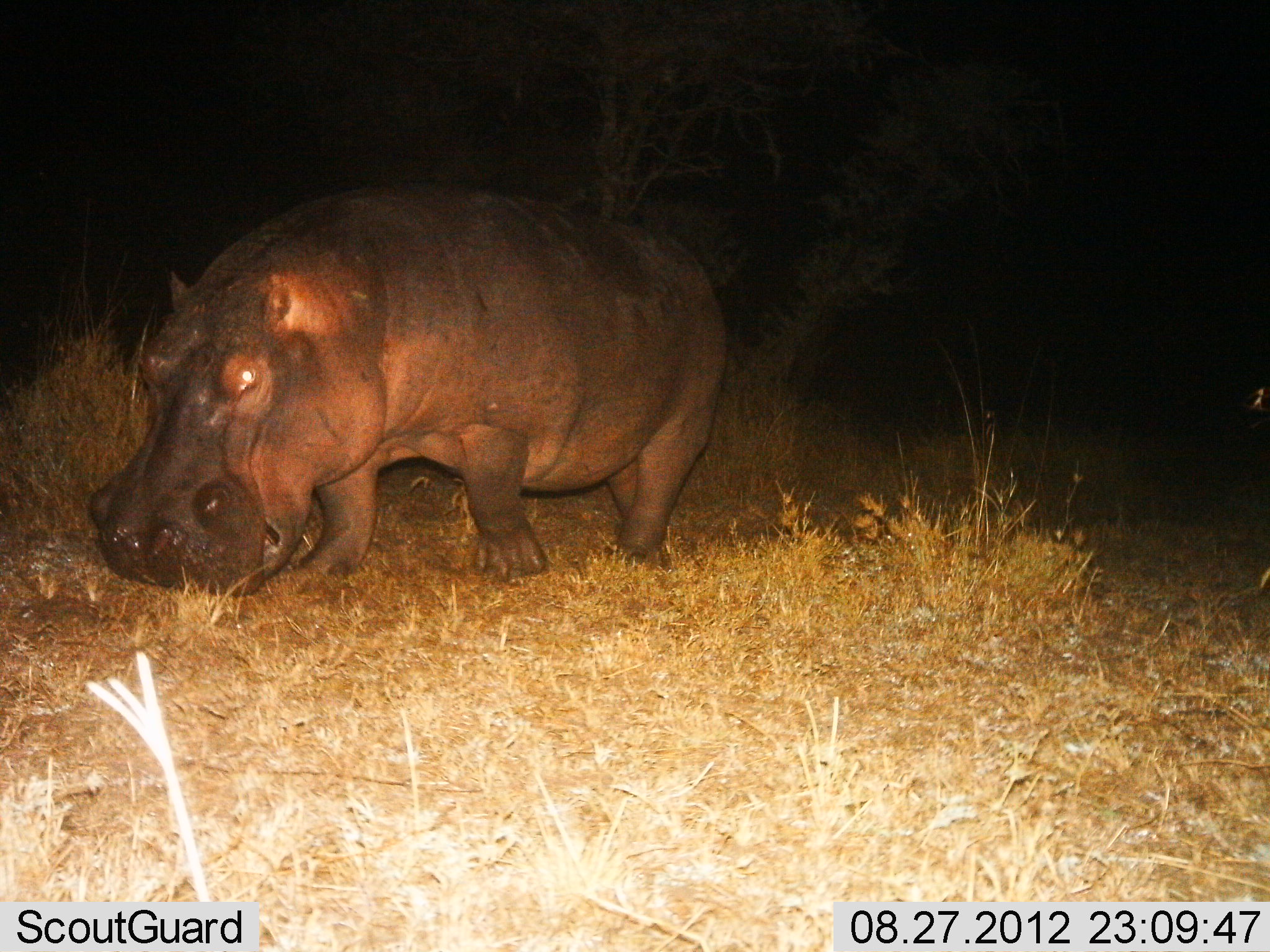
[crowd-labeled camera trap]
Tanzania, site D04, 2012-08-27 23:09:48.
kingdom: Animalia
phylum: Chordata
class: Mammalia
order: Artiodactyla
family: Hippopotamidae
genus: Hippopotamus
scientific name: Hippopotamus amphibius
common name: hippopotamus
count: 1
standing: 20%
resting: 0%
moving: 40%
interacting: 0%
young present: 0%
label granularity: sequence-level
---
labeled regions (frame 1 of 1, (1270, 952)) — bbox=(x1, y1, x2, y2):
animal: bbox=(81, 182, 735, 605)